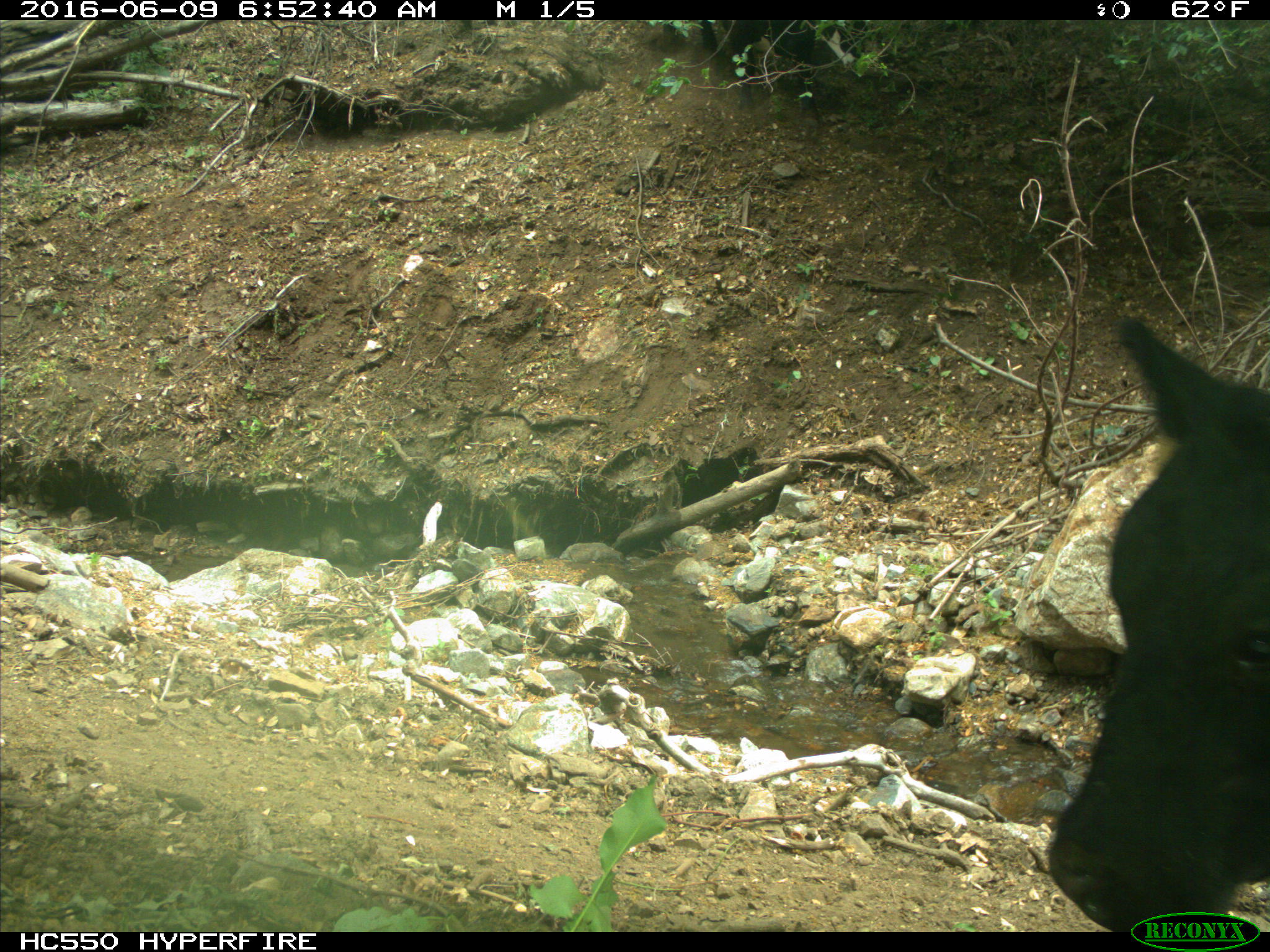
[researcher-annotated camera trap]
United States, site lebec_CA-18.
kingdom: Animalia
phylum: Chordata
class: Mammalia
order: Artiodactyla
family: Bovidae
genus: Bos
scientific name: Bos taurus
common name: domestic cow